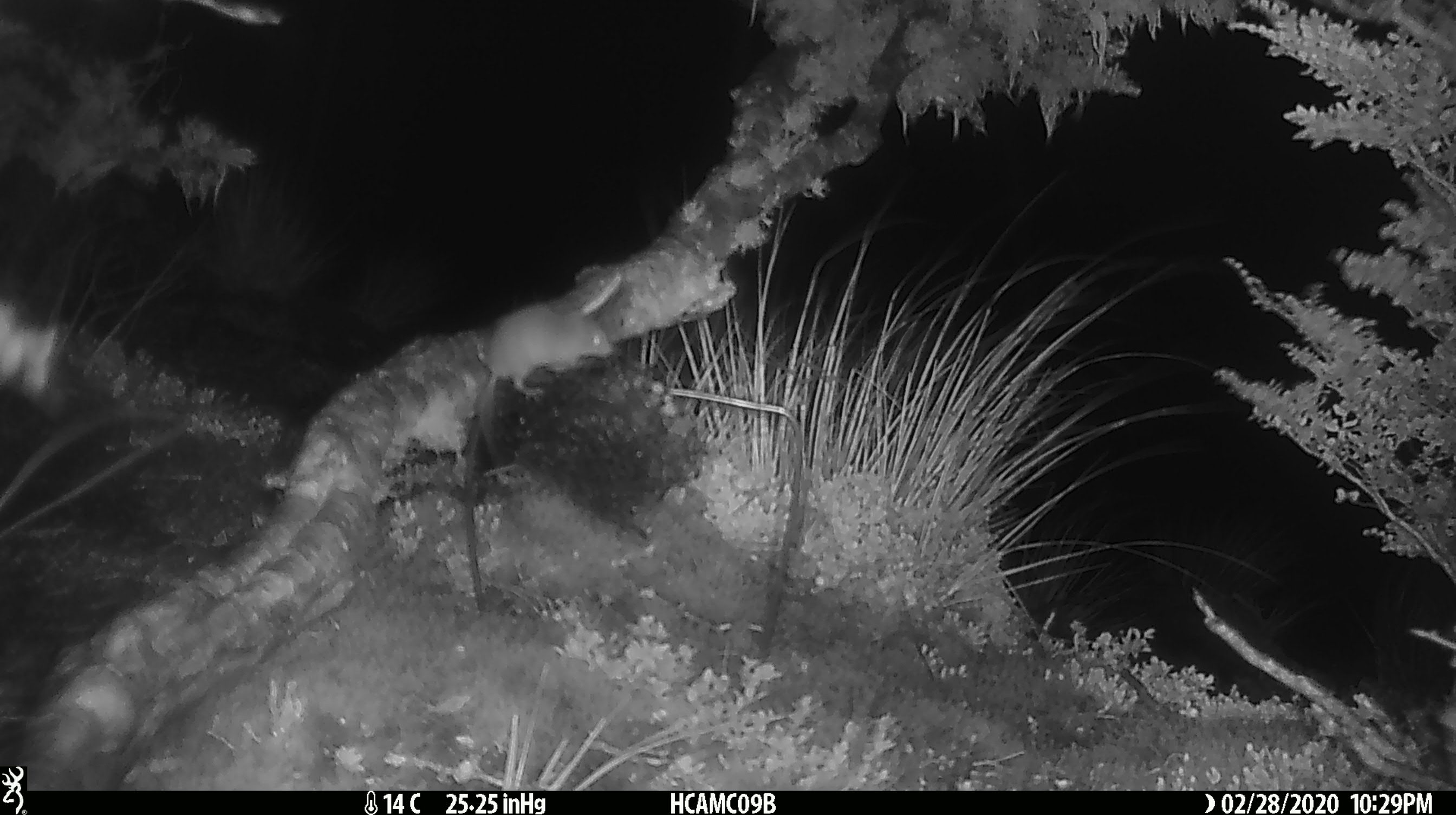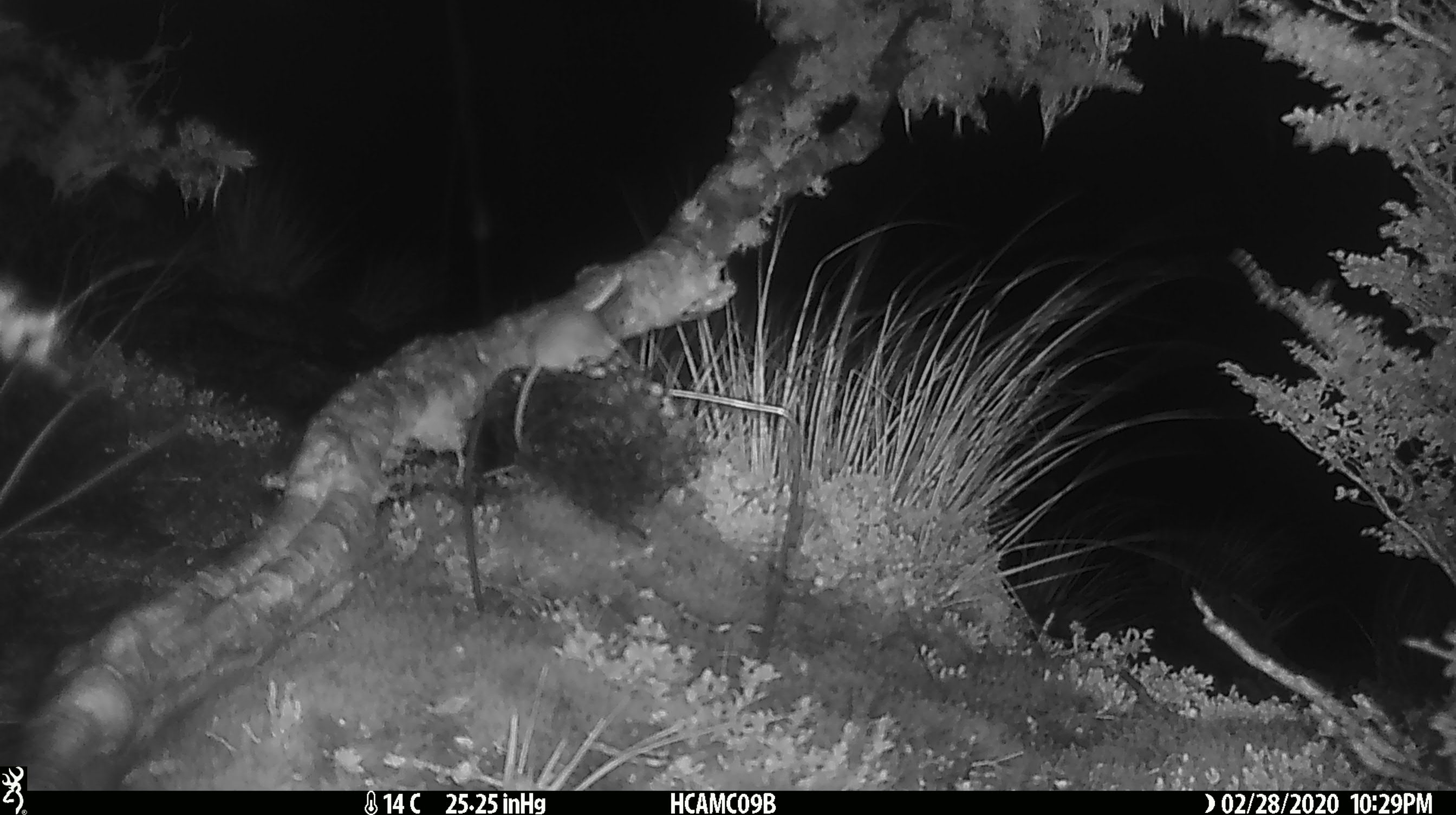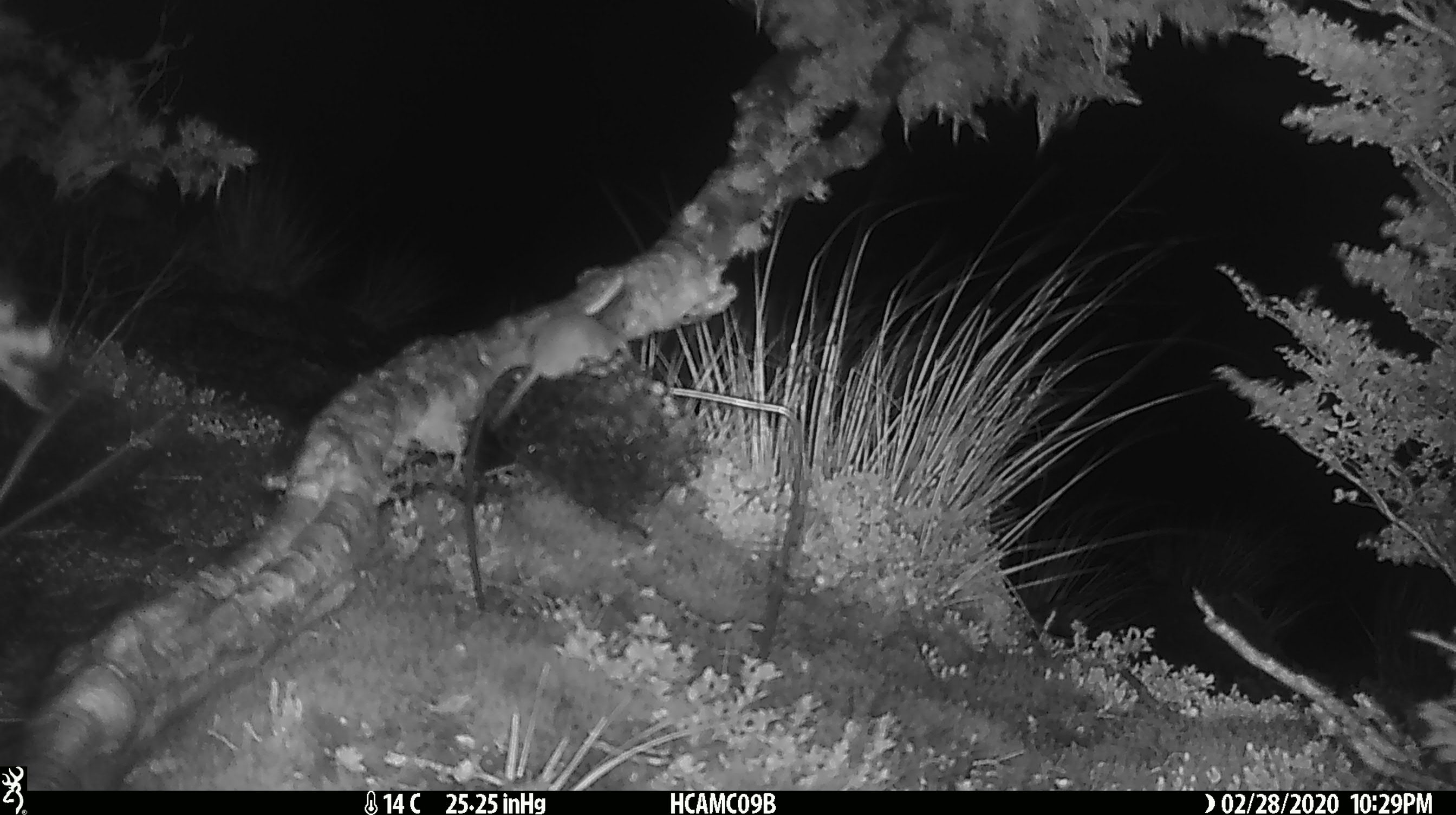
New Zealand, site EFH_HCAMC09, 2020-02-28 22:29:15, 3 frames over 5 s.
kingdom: Animalia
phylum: Chordata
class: Mammalia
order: Rodentia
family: Muridae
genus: Mus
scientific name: Mus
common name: mouse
Mouse (Mus).